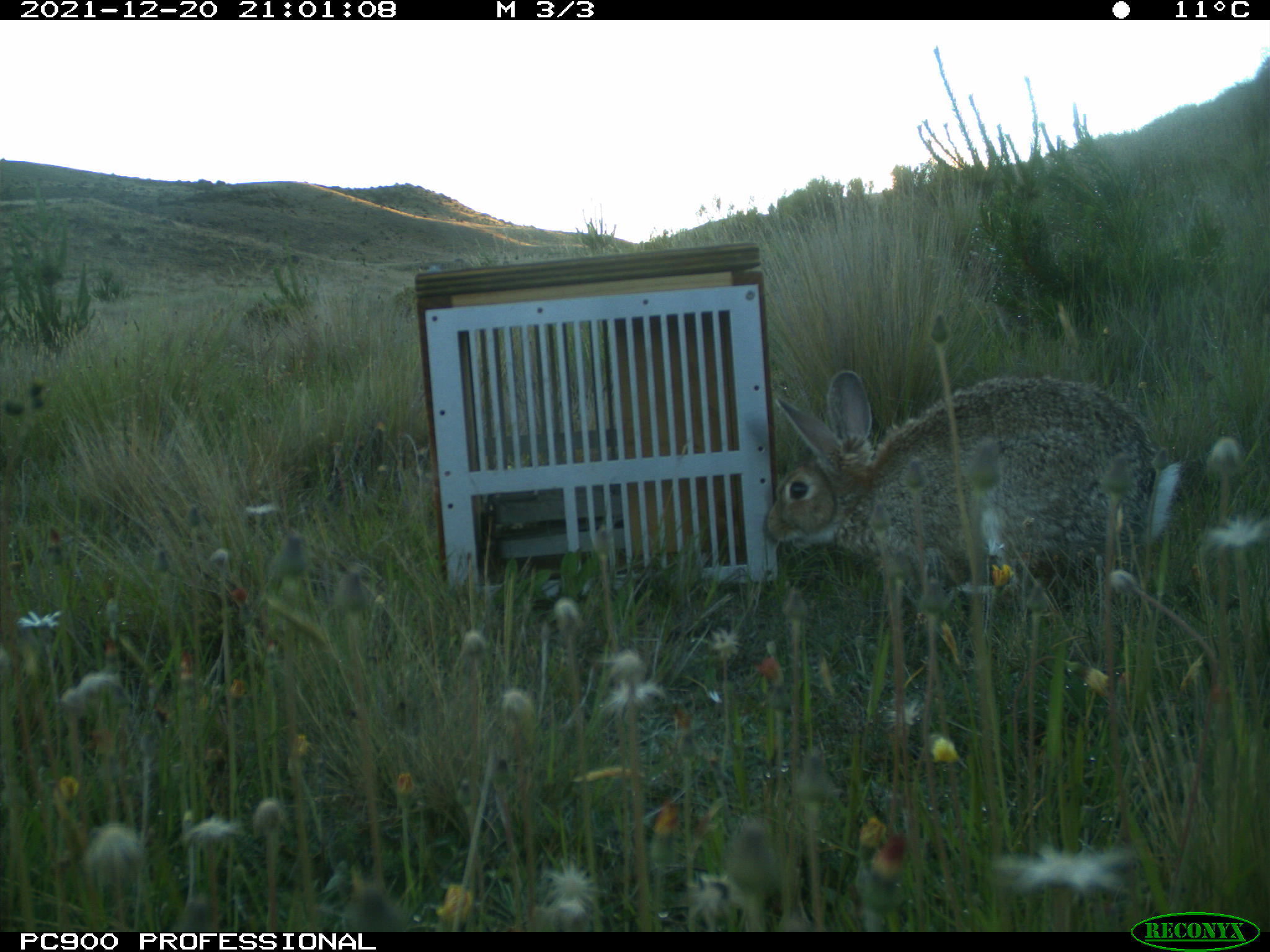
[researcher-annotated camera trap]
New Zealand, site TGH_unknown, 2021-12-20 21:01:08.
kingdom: Animalia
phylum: Chordata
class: Mammalia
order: Lagomorpha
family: Leporidae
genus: Oryctolagus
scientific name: Oryctolagus cuniculus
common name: european rabbit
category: rabbit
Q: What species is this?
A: Rabbit (european rabbit) (Oryctolagus cuniculus).